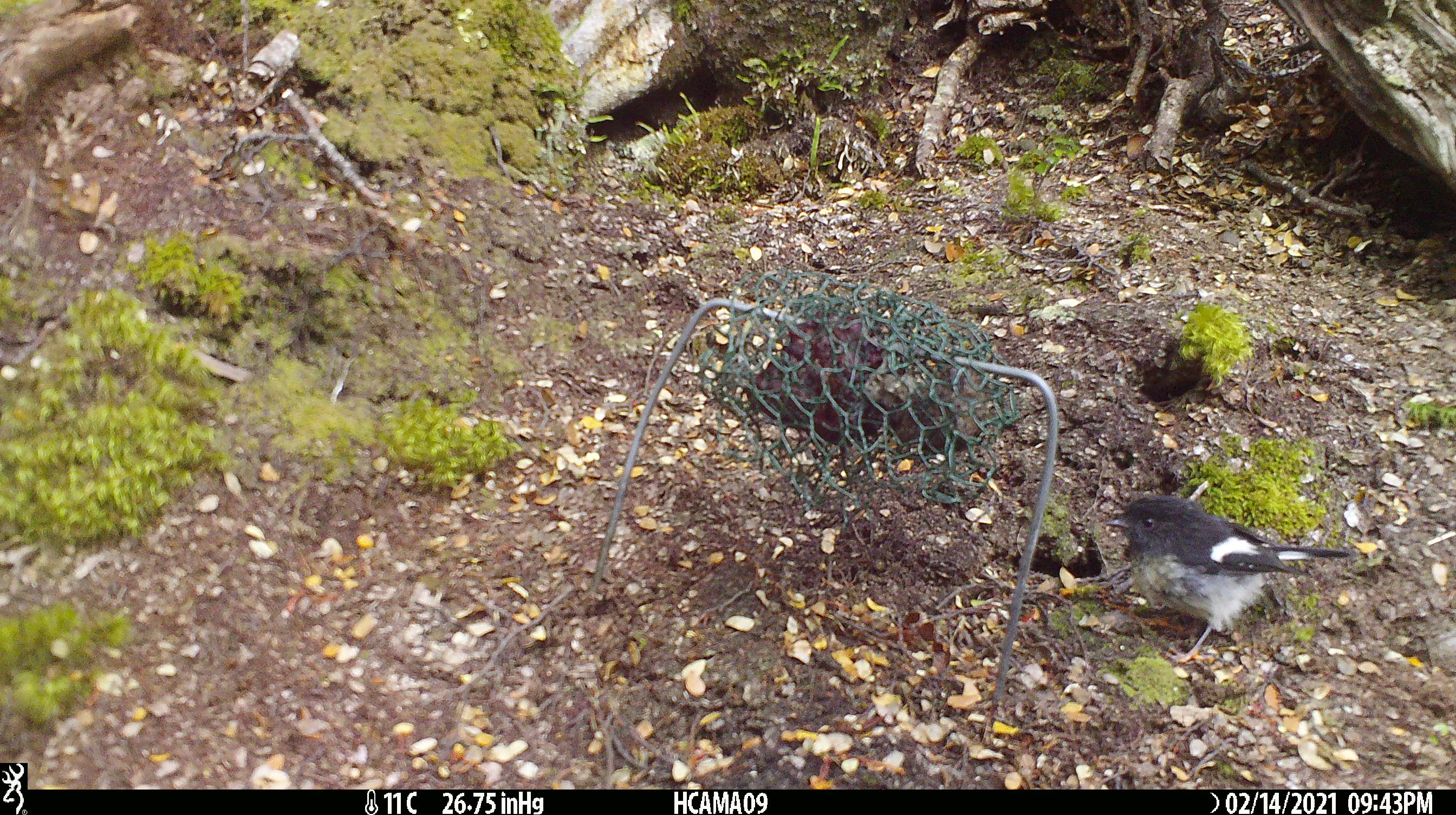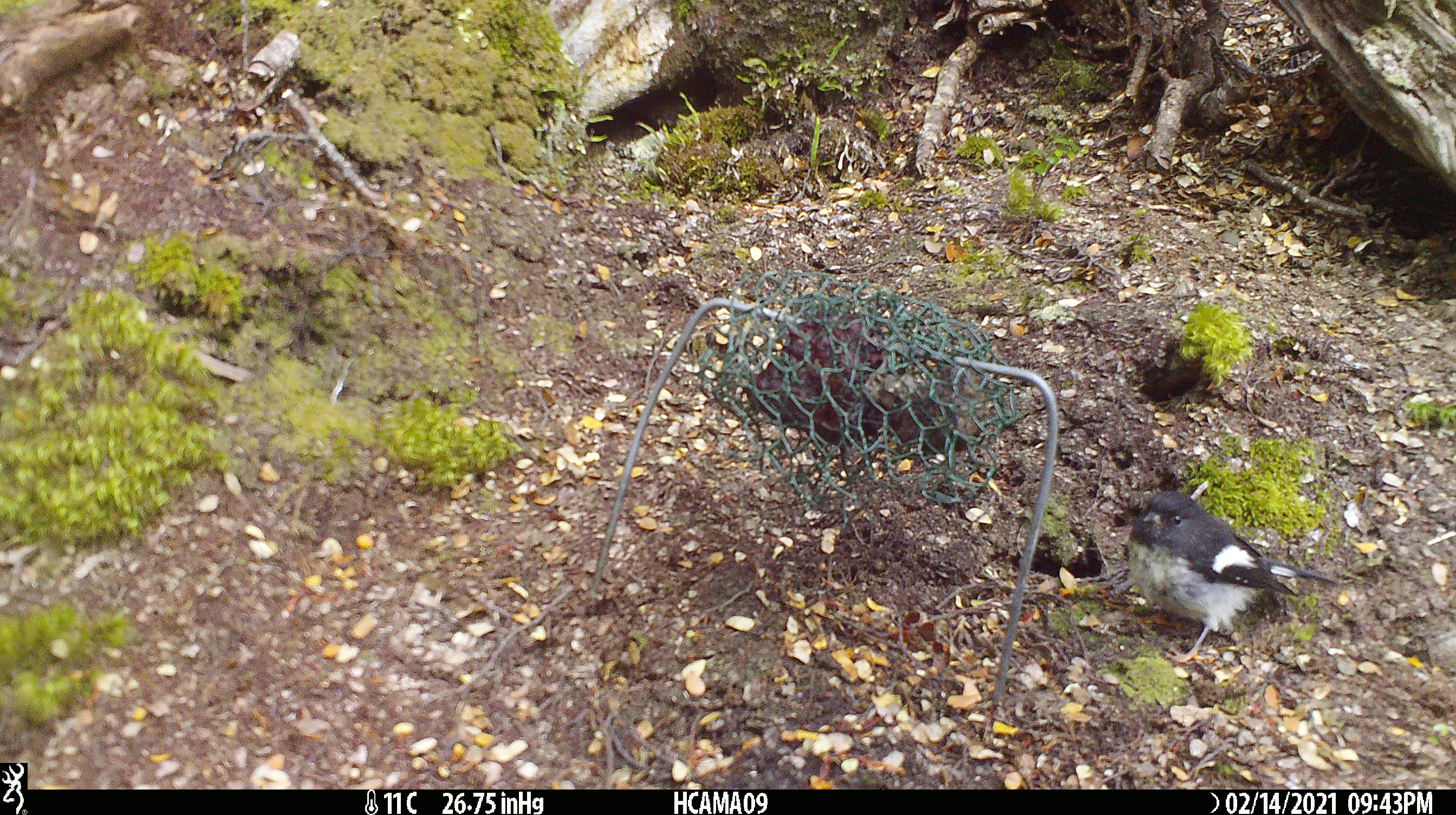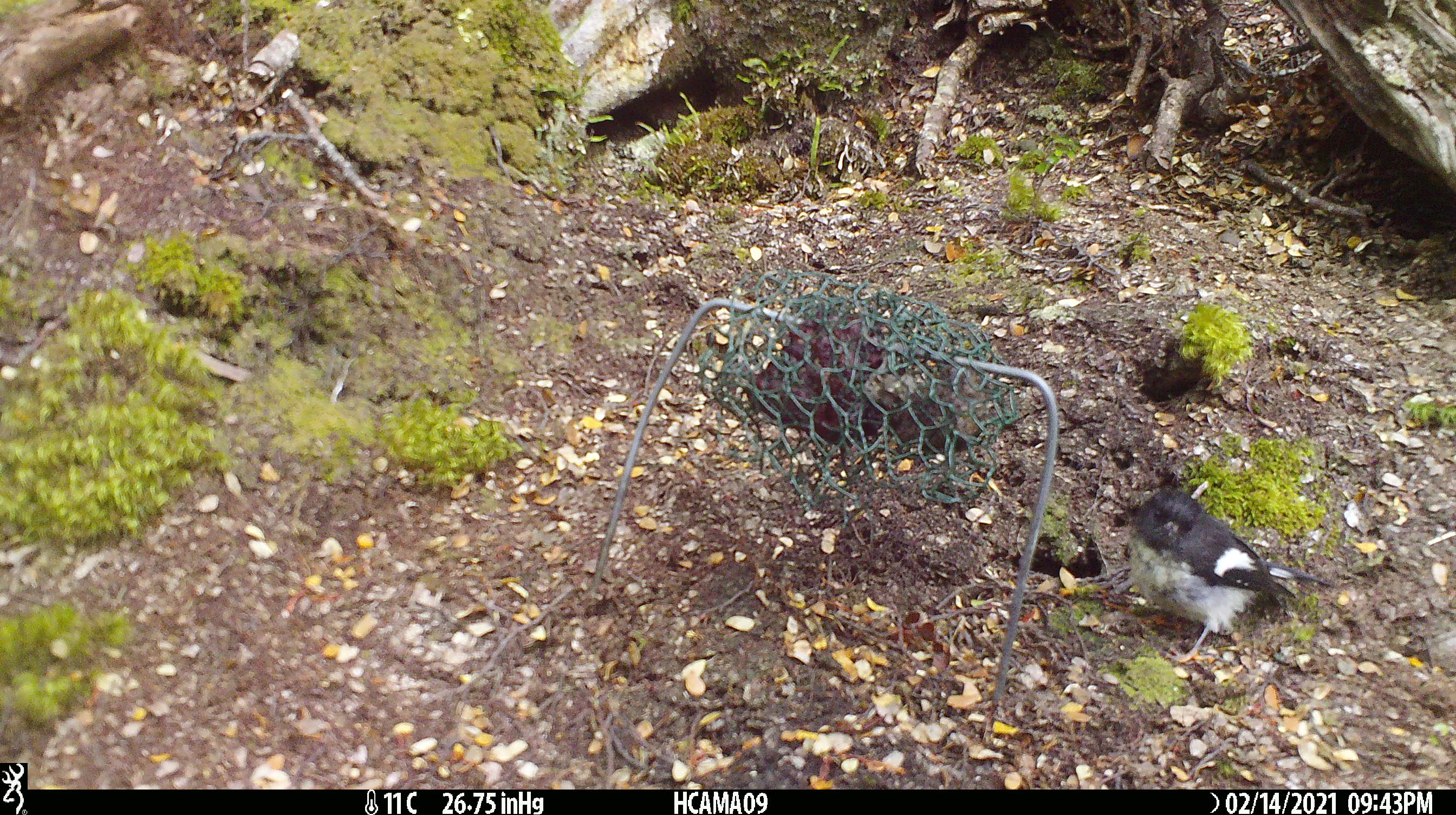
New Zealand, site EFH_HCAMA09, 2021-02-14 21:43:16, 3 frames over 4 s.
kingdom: Animalia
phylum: Chordata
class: Aves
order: Passeriformes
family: Petroicidae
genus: Petroica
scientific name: Petroica macrocephala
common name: tomtit